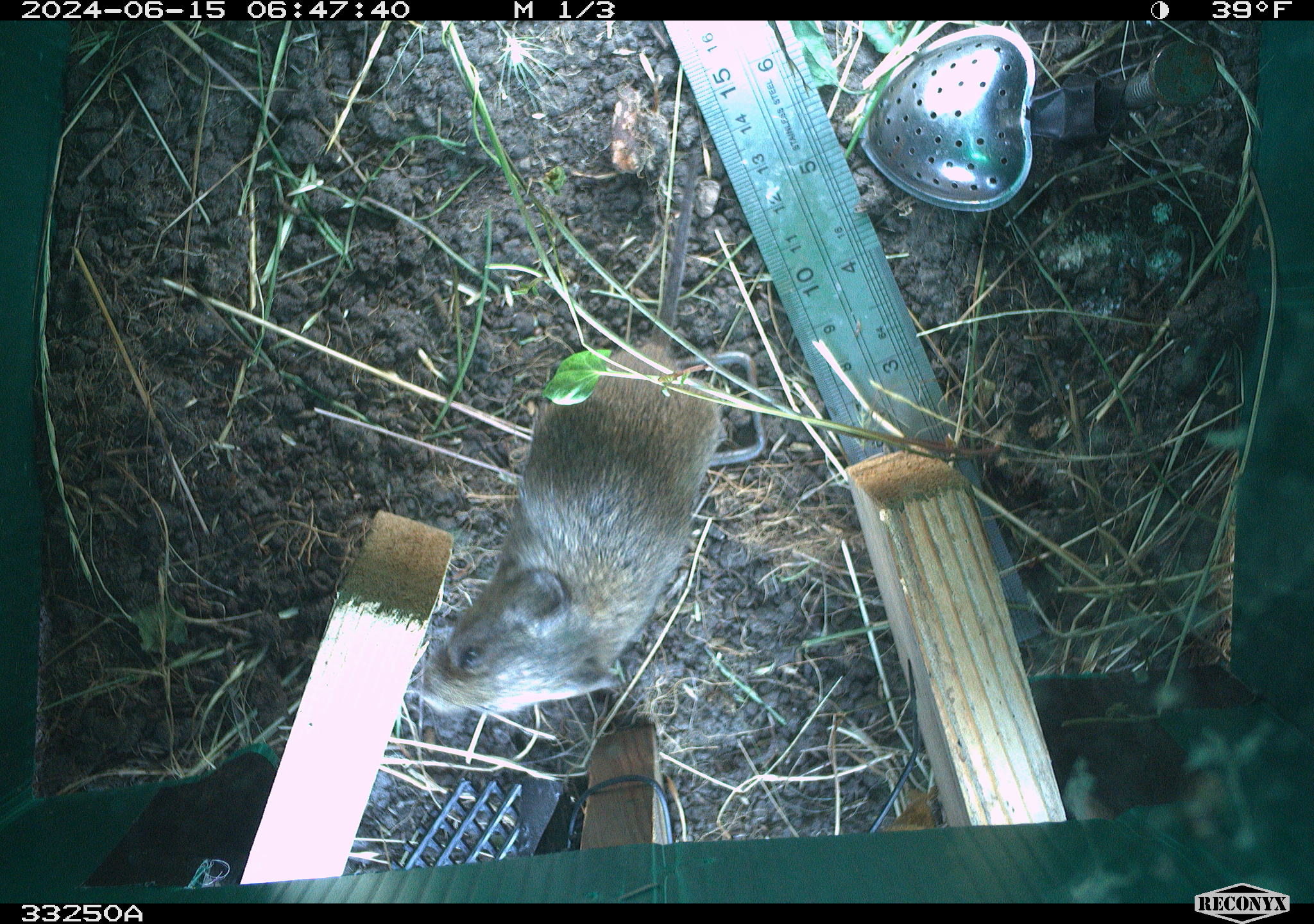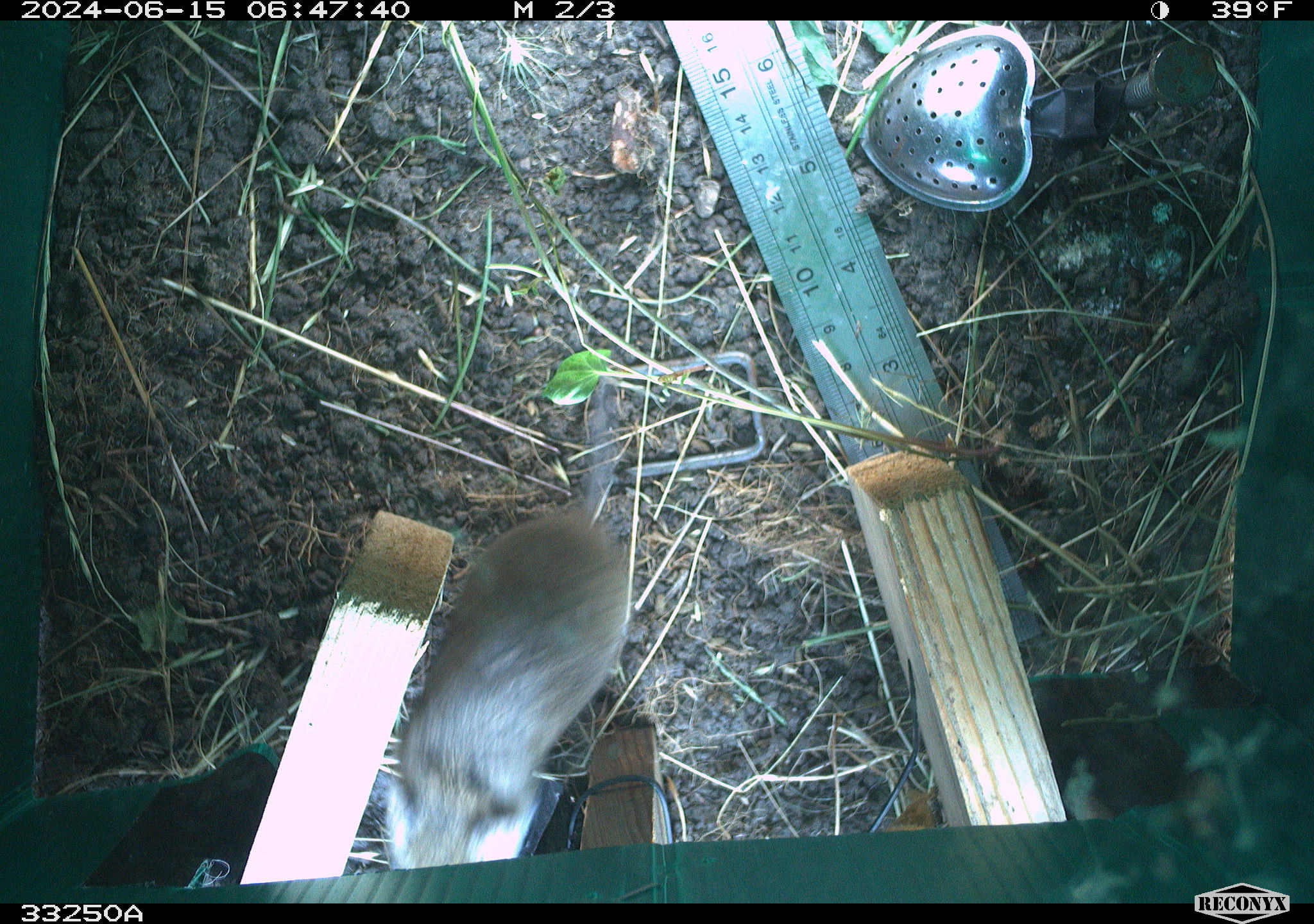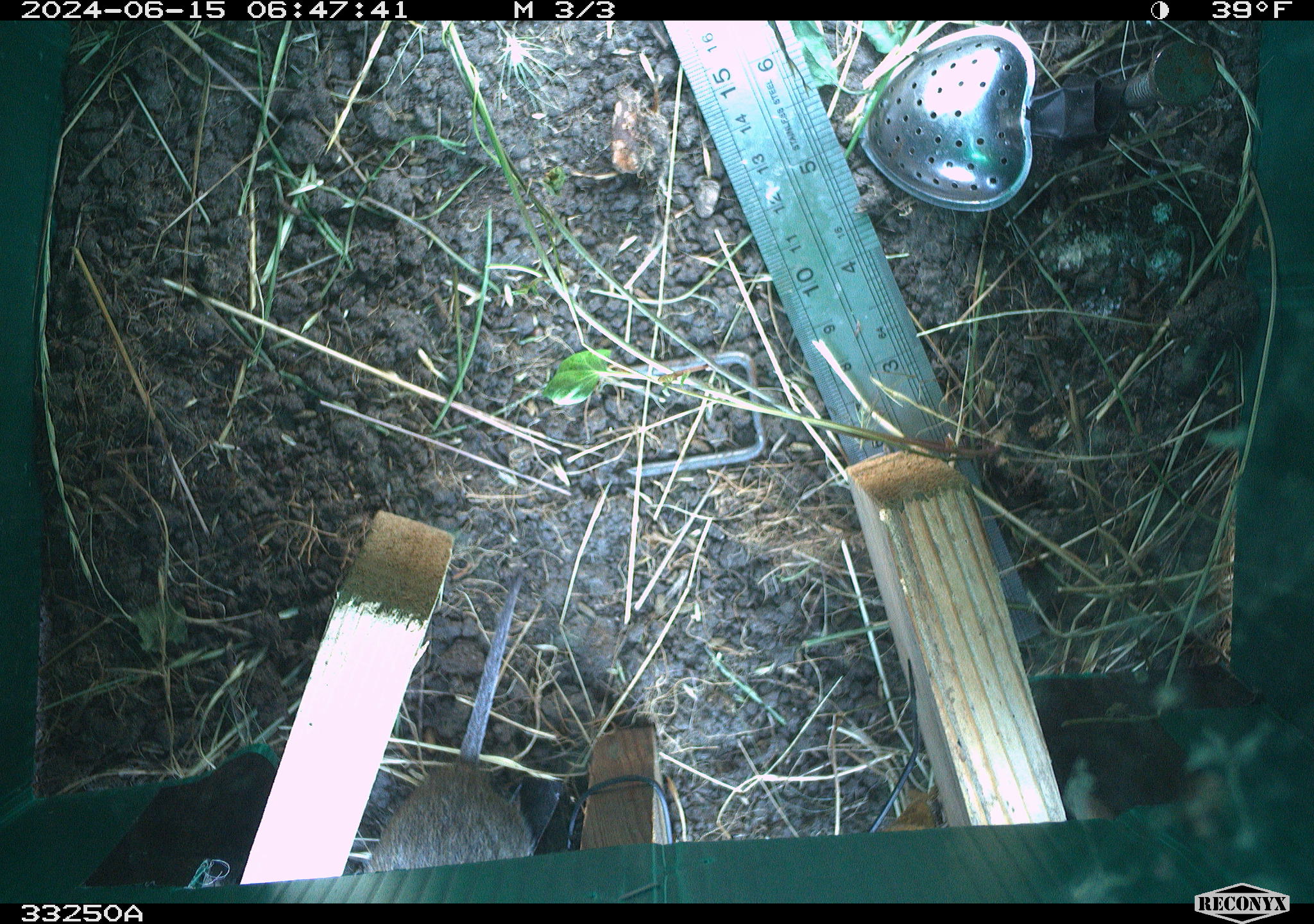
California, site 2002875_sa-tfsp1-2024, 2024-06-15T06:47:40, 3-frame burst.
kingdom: Animalia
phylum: Chordata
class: Mammalia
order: Rodentia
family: Cricetidae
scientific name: Arvicolinae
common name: voles, lemmings, and muskrats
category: arvicolinae subfamily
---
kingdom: Animalia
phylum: Chordata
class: Mammalia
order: Rodentia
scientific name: Rodentia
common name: rodent